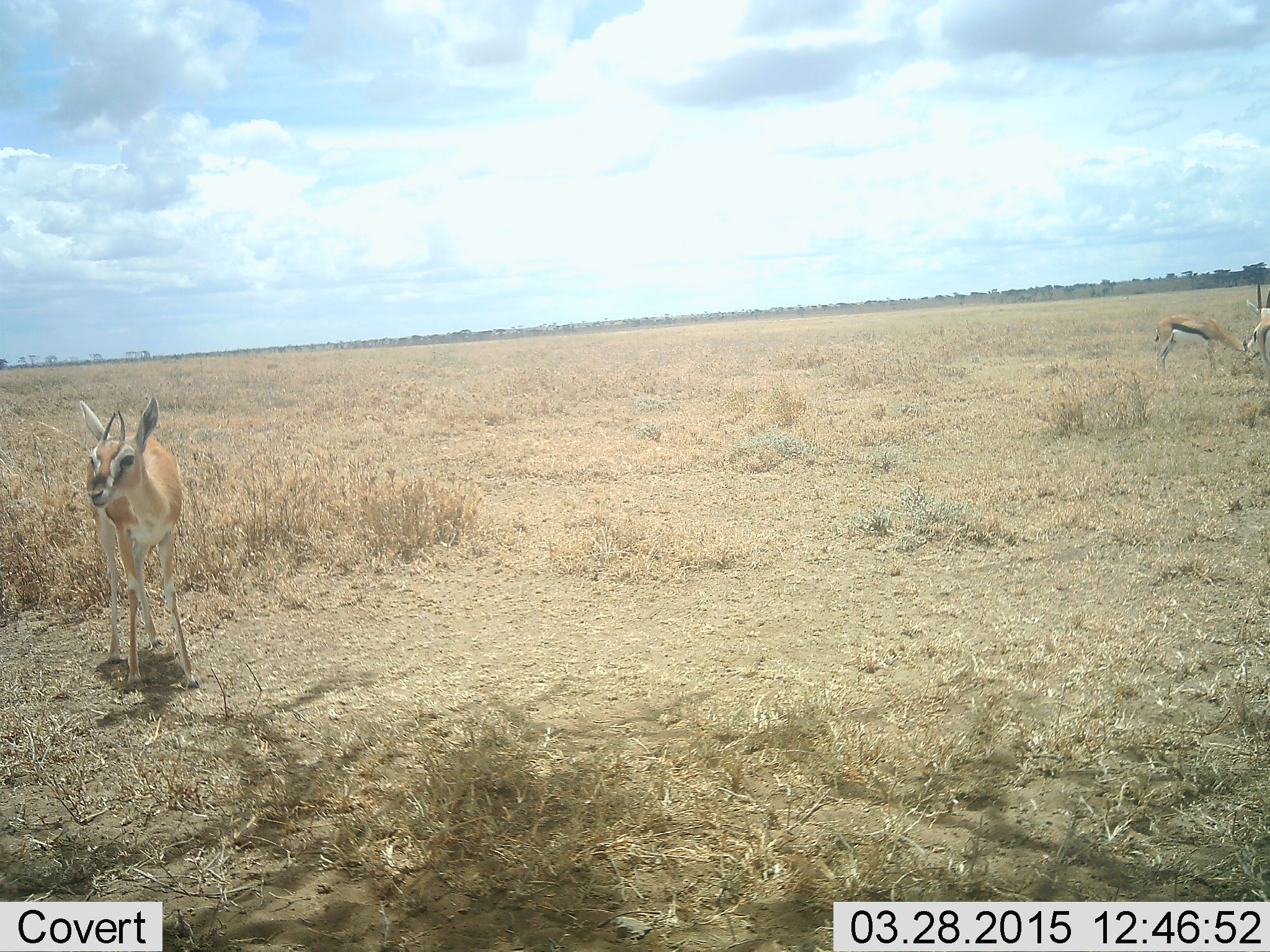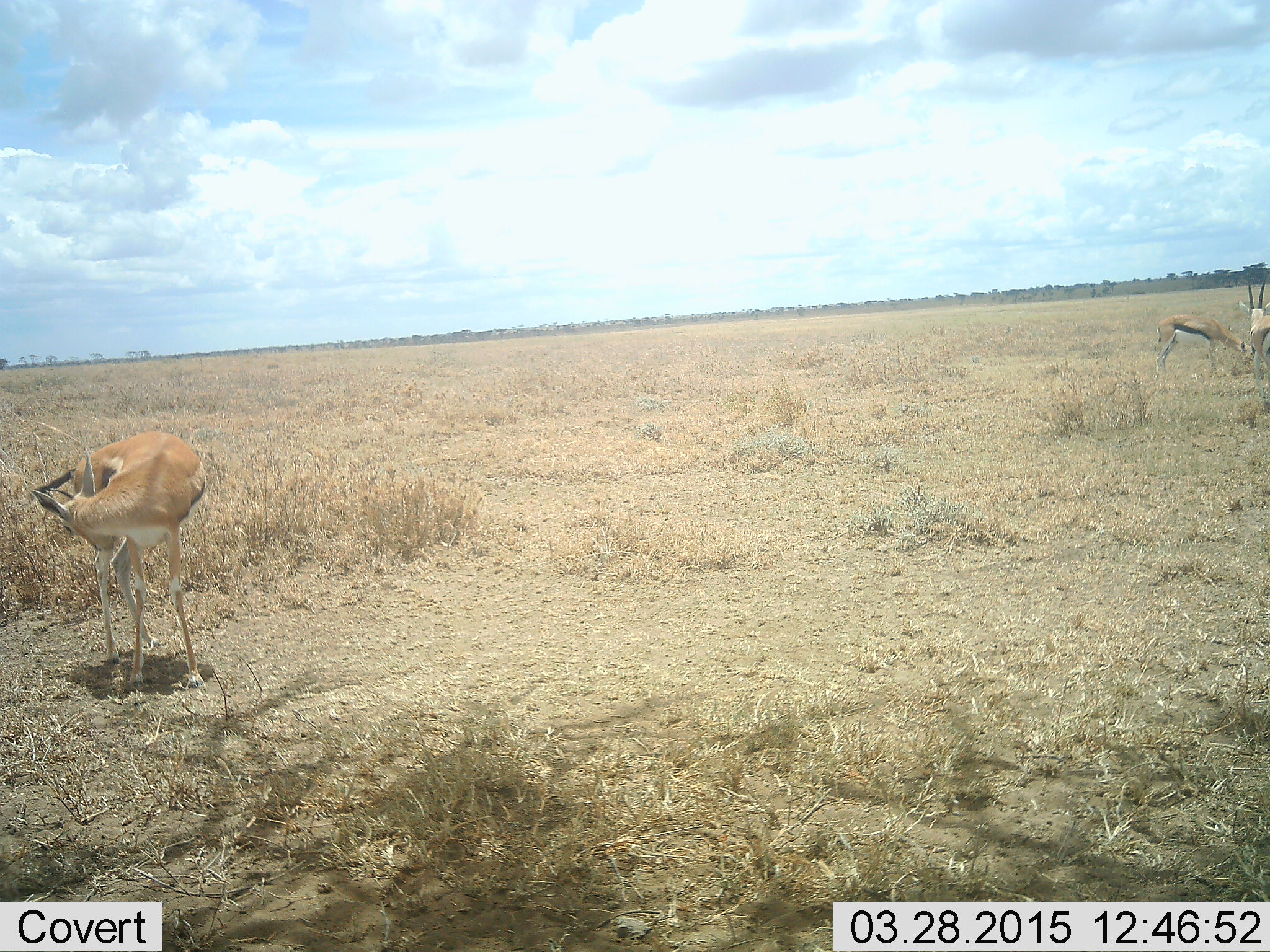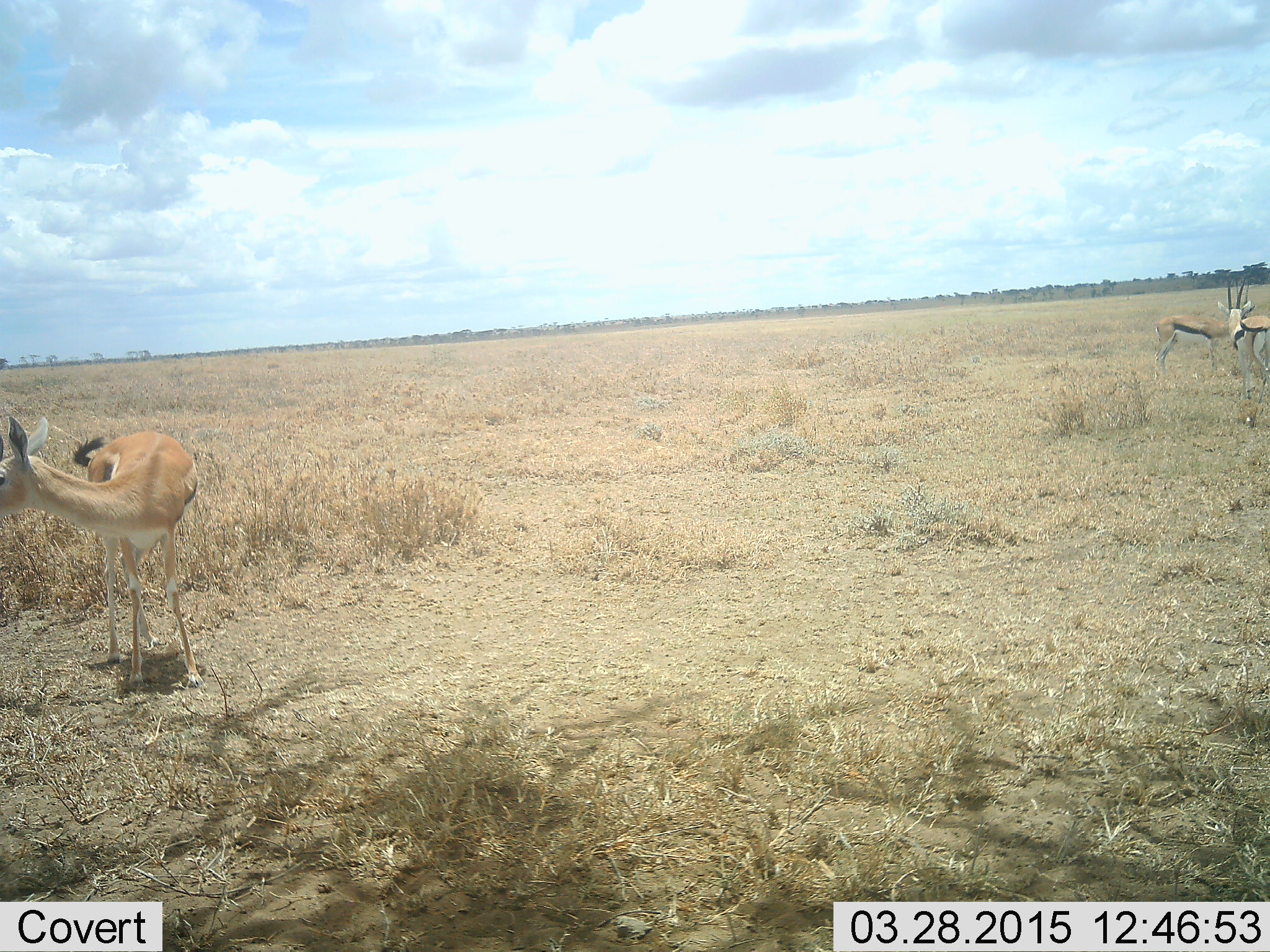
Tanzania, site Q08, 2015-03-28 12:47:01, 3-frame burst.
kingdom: Animalia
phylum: Chordata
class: Mammalia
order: Artiodactyla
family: Bovidae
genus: Eudorcas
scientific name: Eudorcas thomsonii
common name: thomson's gazelle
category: gazellethomsons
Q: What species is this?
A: Gazellethomsons (thomson's gazelle) (Eudorcas thomsonii).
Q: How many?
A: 3.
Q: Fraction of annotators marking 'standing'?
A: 91%.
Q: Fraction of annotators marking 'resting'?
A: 0%.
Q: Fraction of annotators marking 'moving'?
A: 27%.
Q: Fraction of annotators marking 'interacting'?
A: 0%.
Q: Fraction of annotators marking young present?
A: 0%.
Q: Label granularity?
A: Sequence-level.